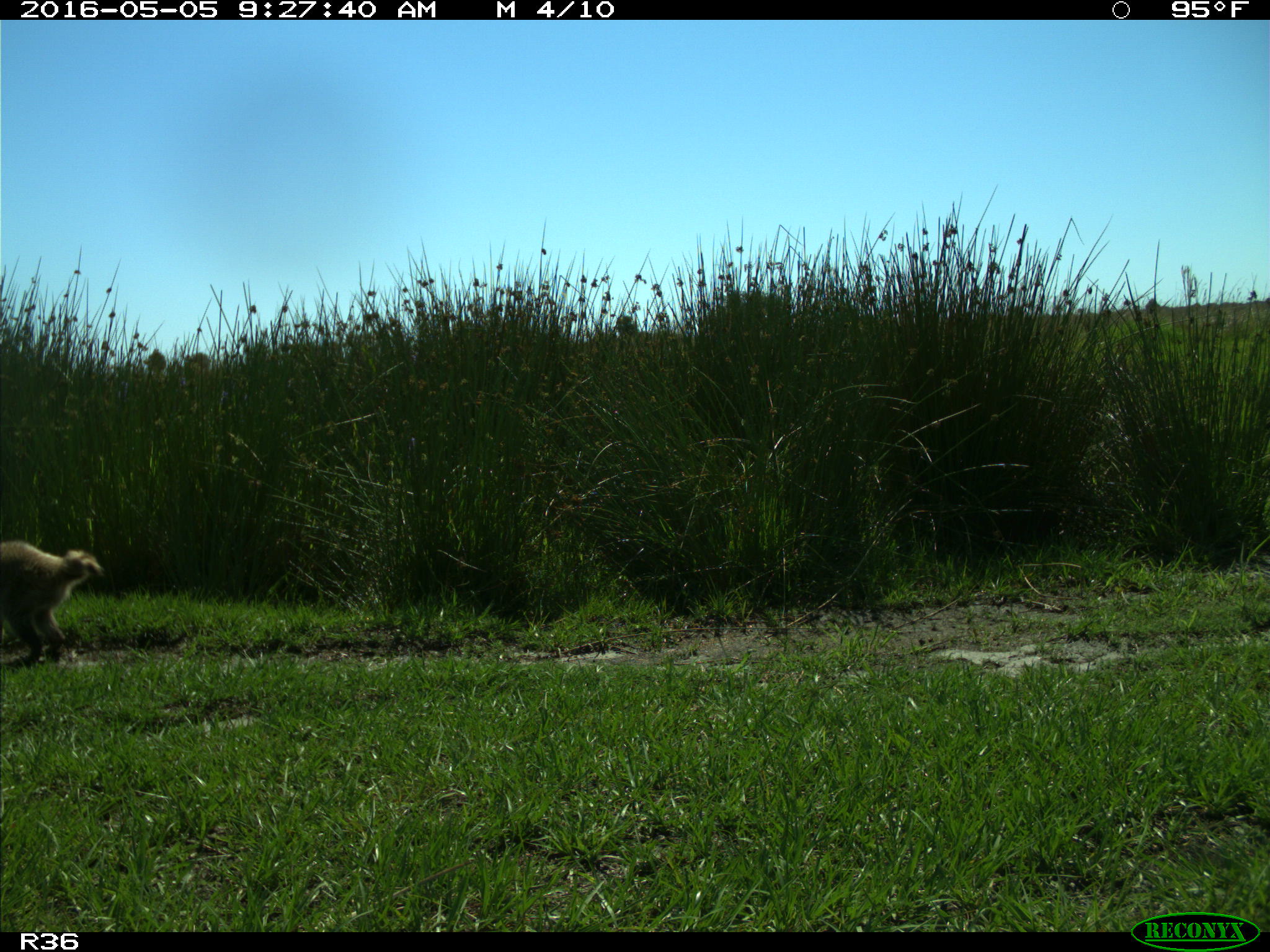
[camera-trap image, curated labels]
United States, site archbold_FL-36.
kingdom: Animalia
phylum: Chordata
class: Mammalia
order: Carnivora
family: Procyonidae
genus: Procyon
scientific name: Procyon lotor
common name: common raccoon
Procyon lotor (common raccoon).